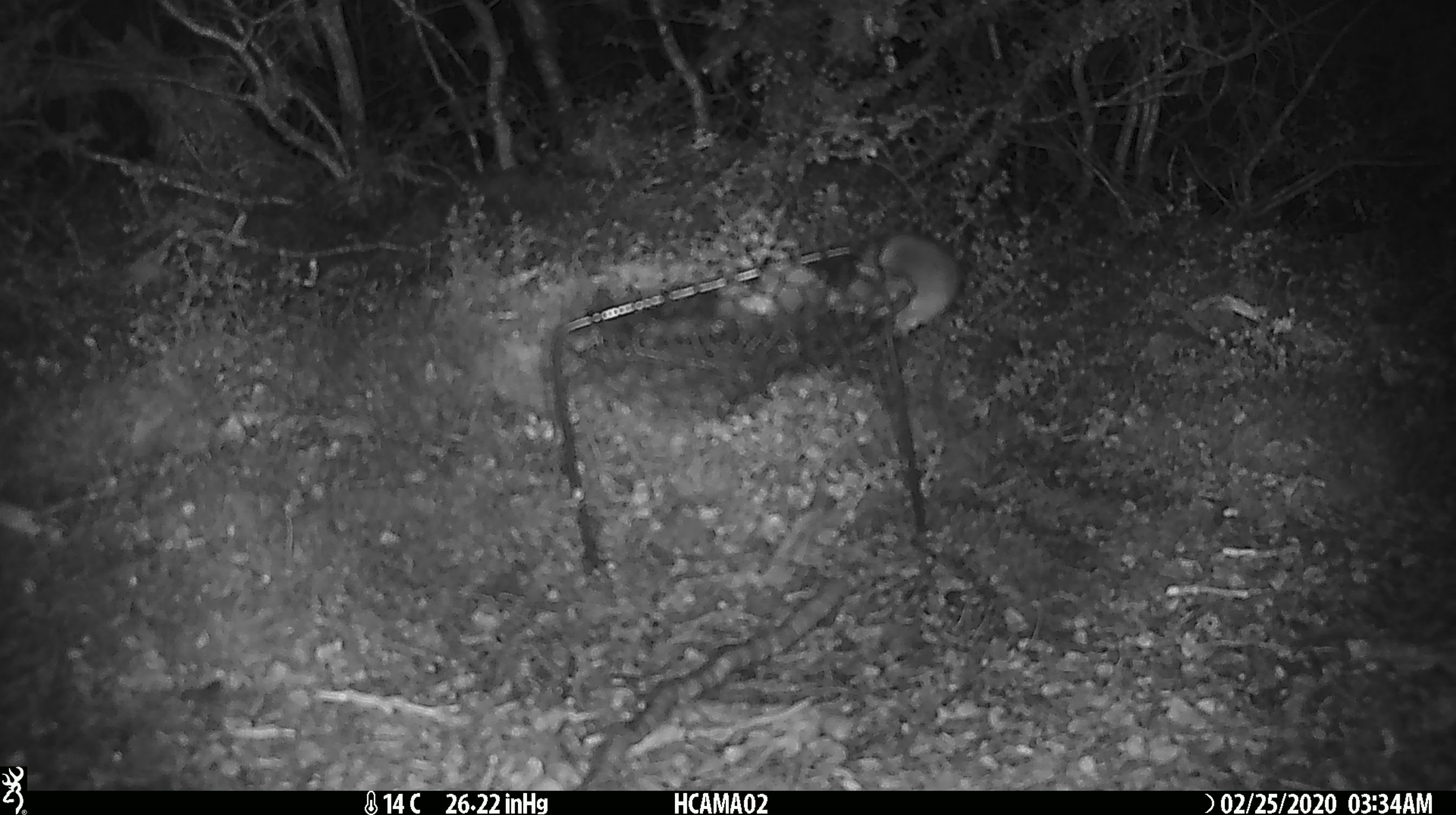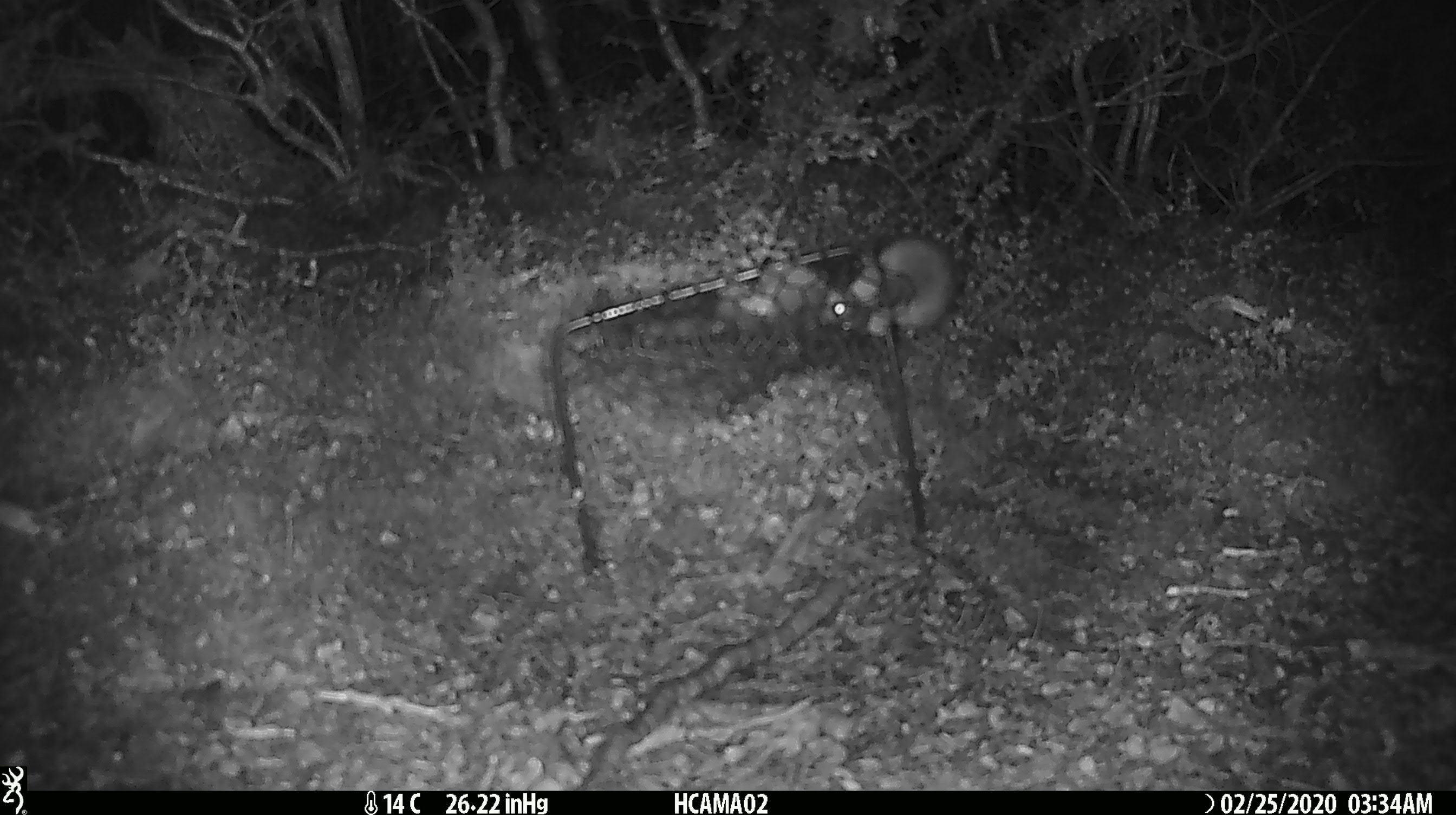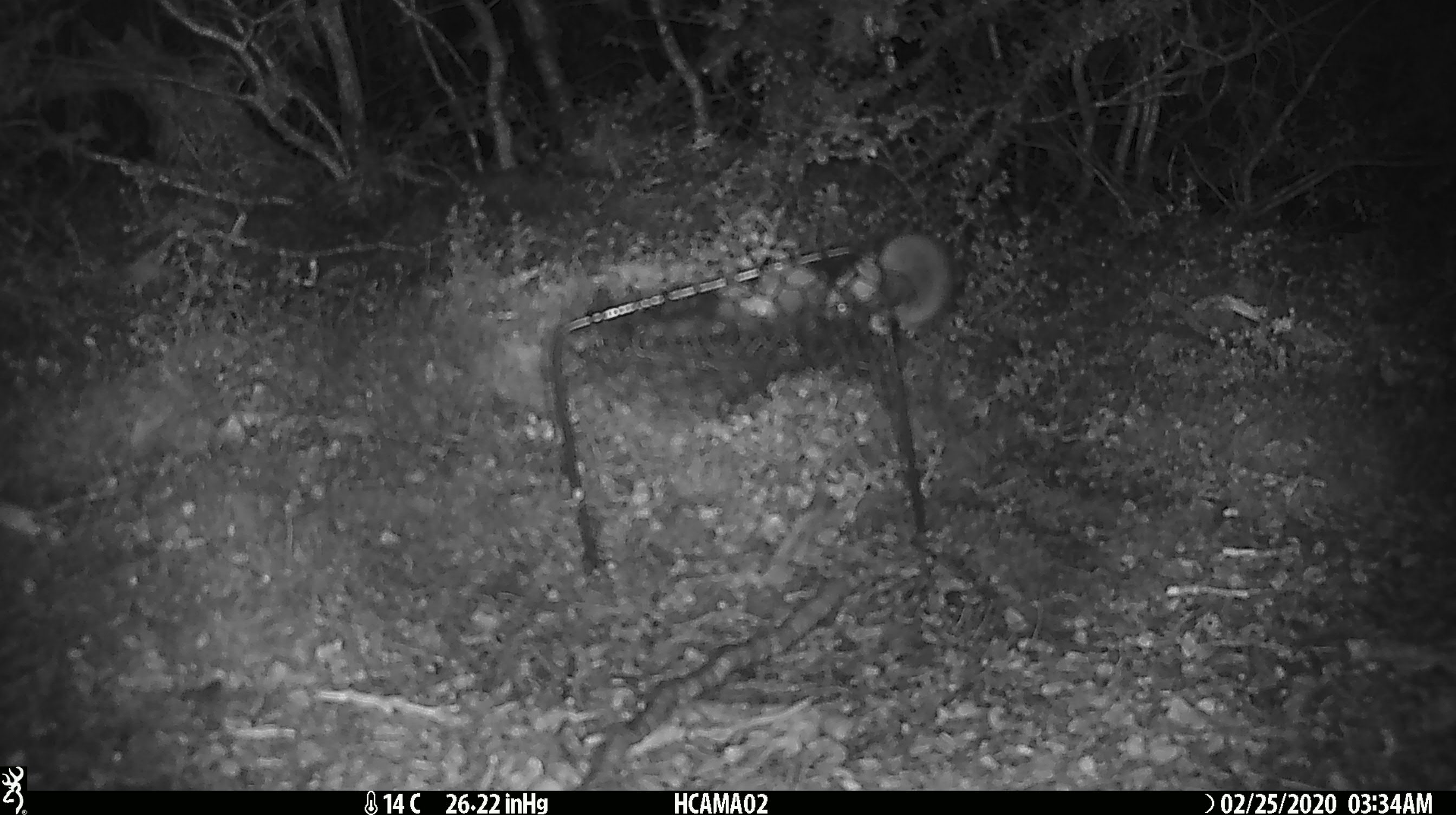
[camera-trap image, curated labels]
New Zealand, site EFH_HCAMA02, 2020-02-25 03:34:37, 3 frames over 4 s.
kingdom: Animalia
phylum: Chordata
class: Mammalia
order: Rodentia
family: Muridae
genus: Mus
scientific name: Mus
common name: mouse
Mouse (Mus).